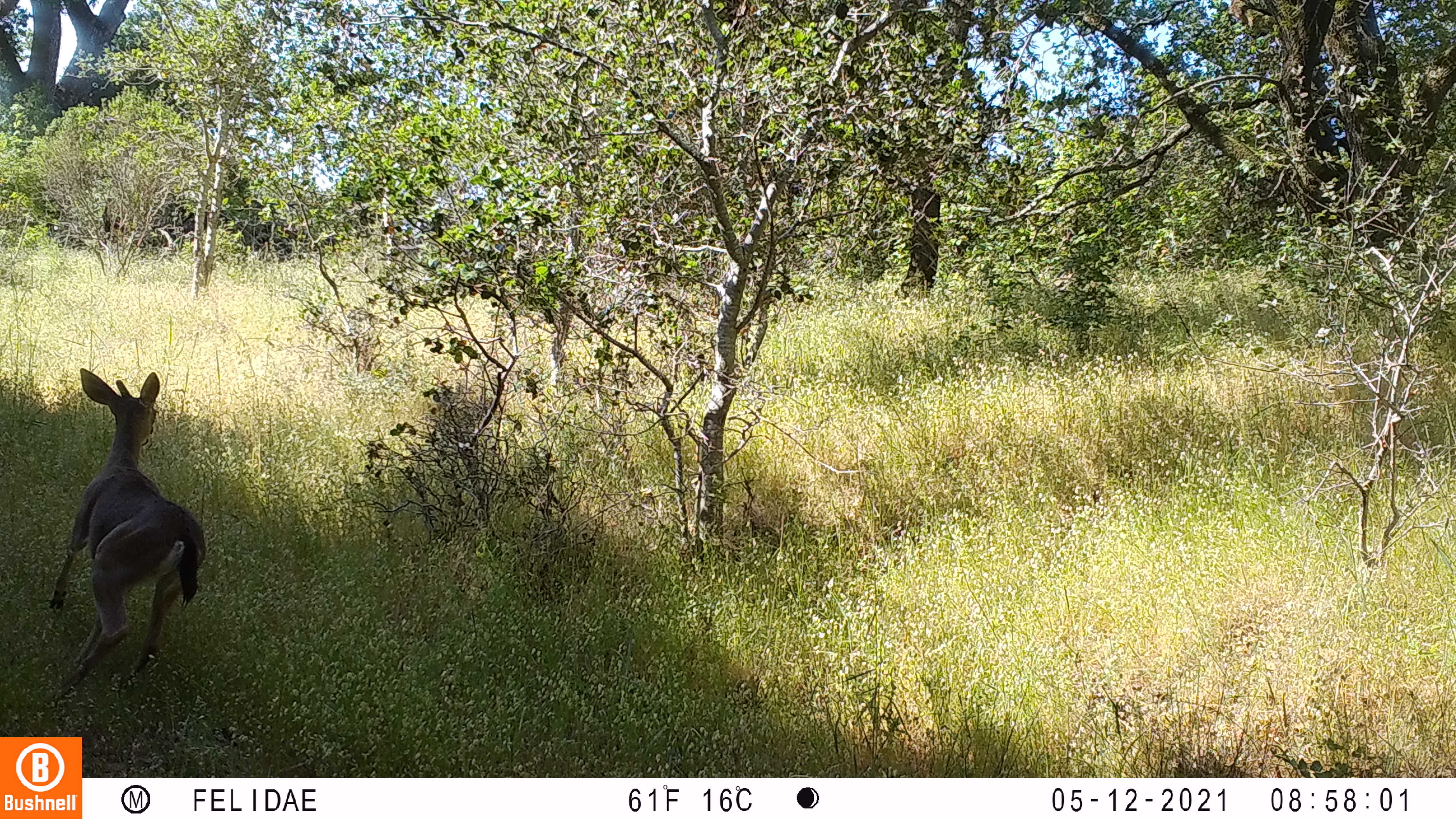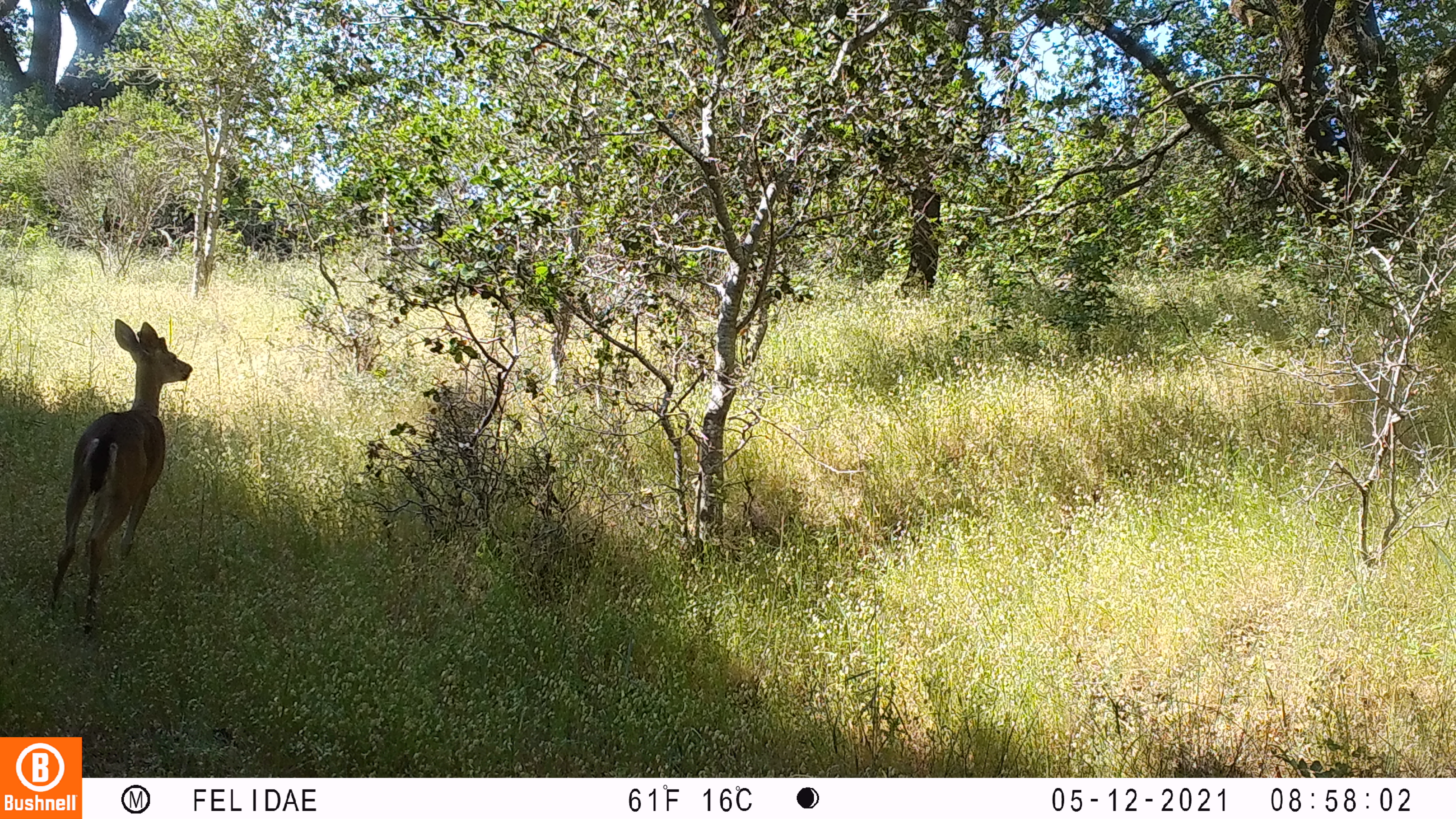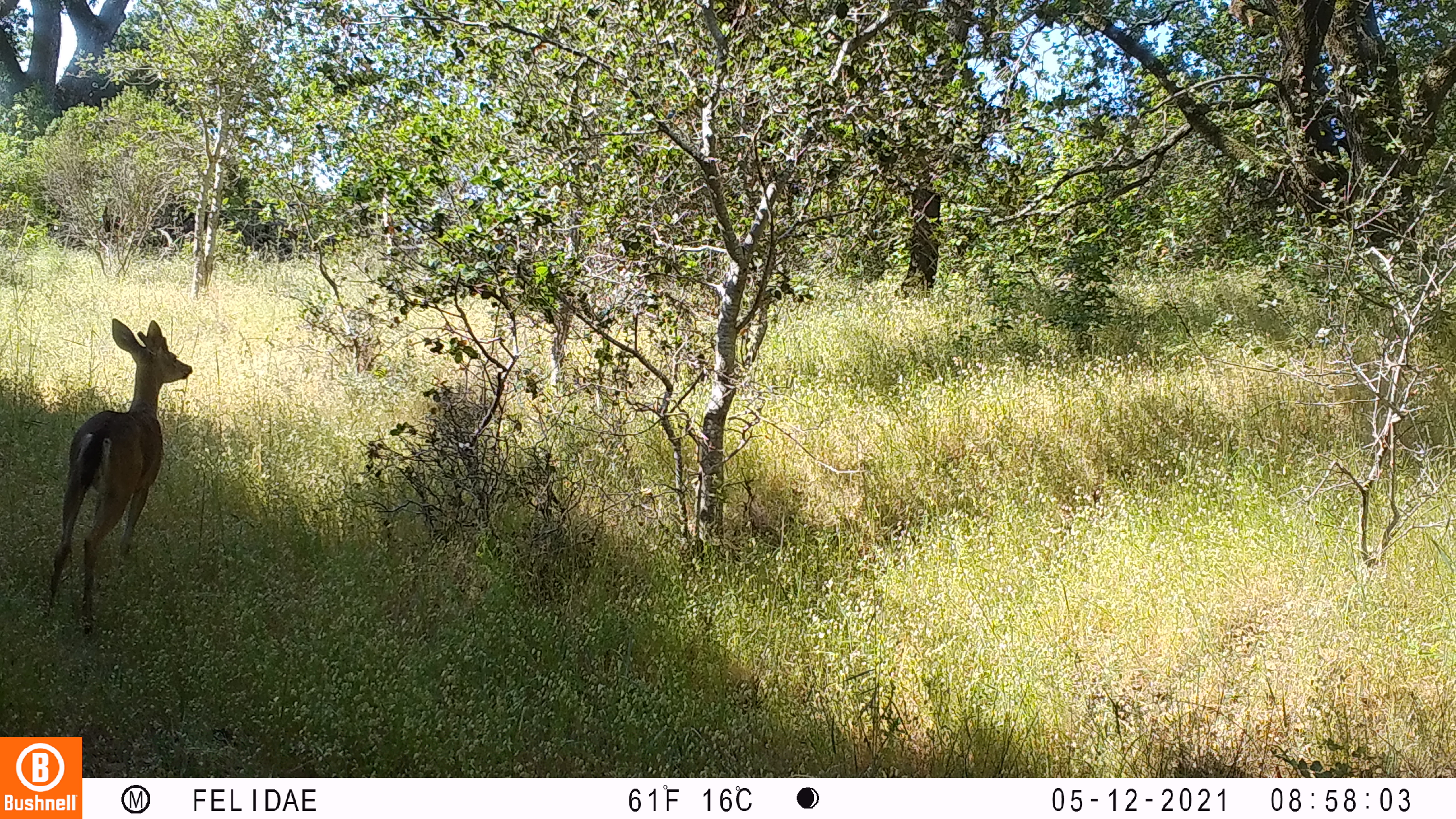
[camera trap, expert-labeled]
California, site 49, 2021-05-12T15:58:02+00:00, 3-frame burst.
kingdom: Animalia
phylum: Chordata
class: Mammalia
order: Artiodactyla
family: Cervidae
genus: Odocoileus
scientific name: Odocoileus hemionus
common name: mule deer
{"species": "mule deer (Odocoileus hemionus)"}